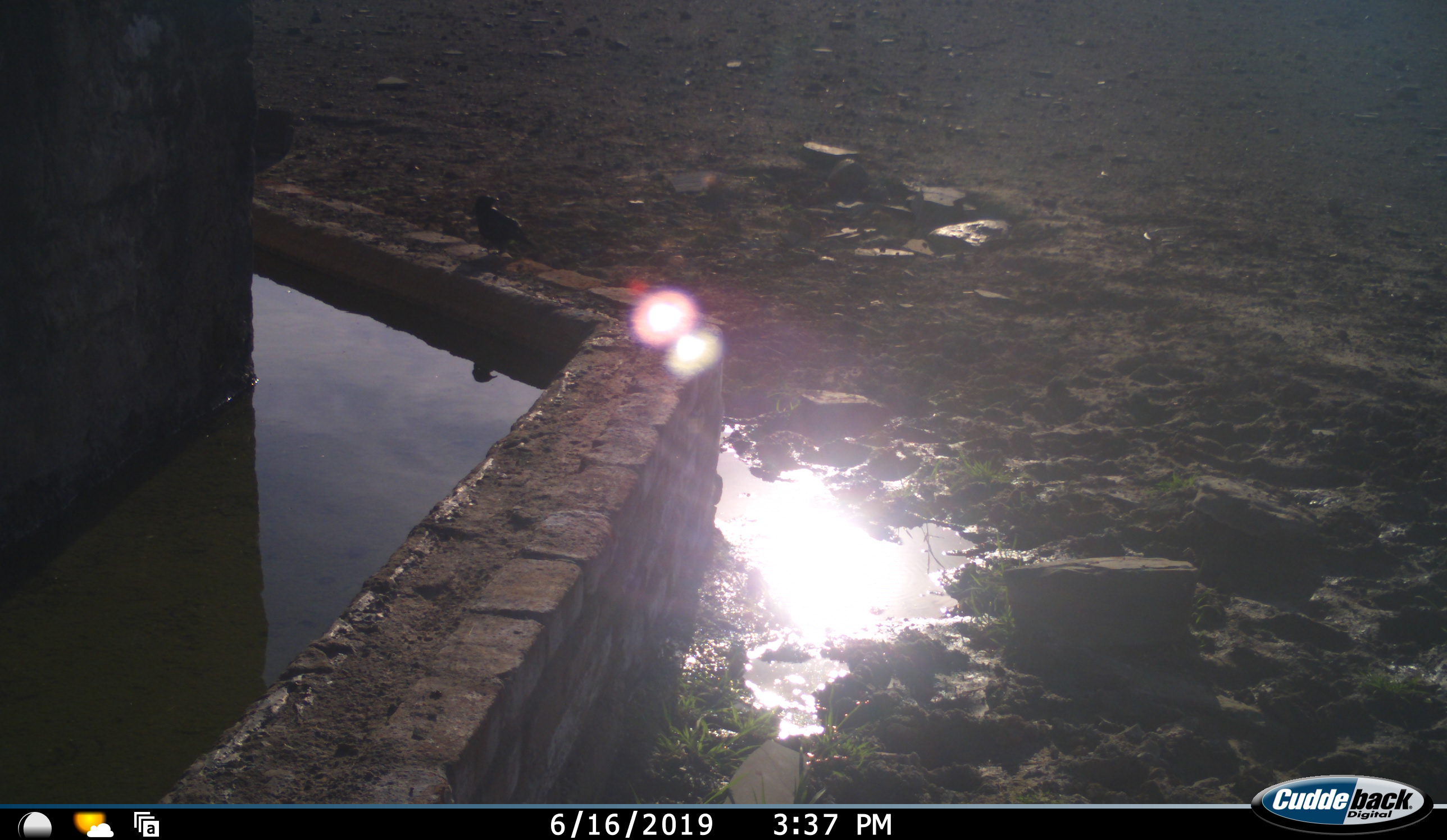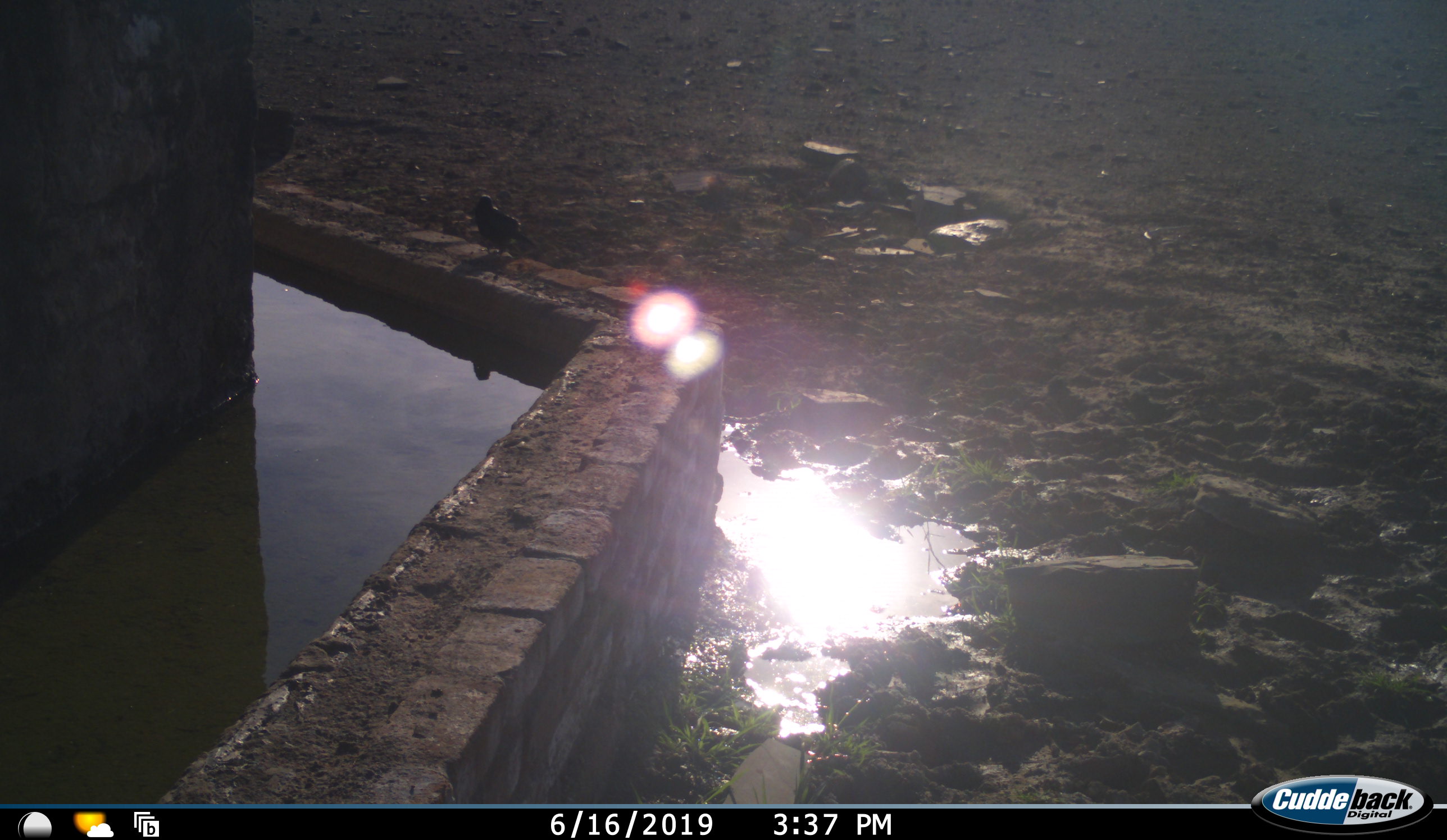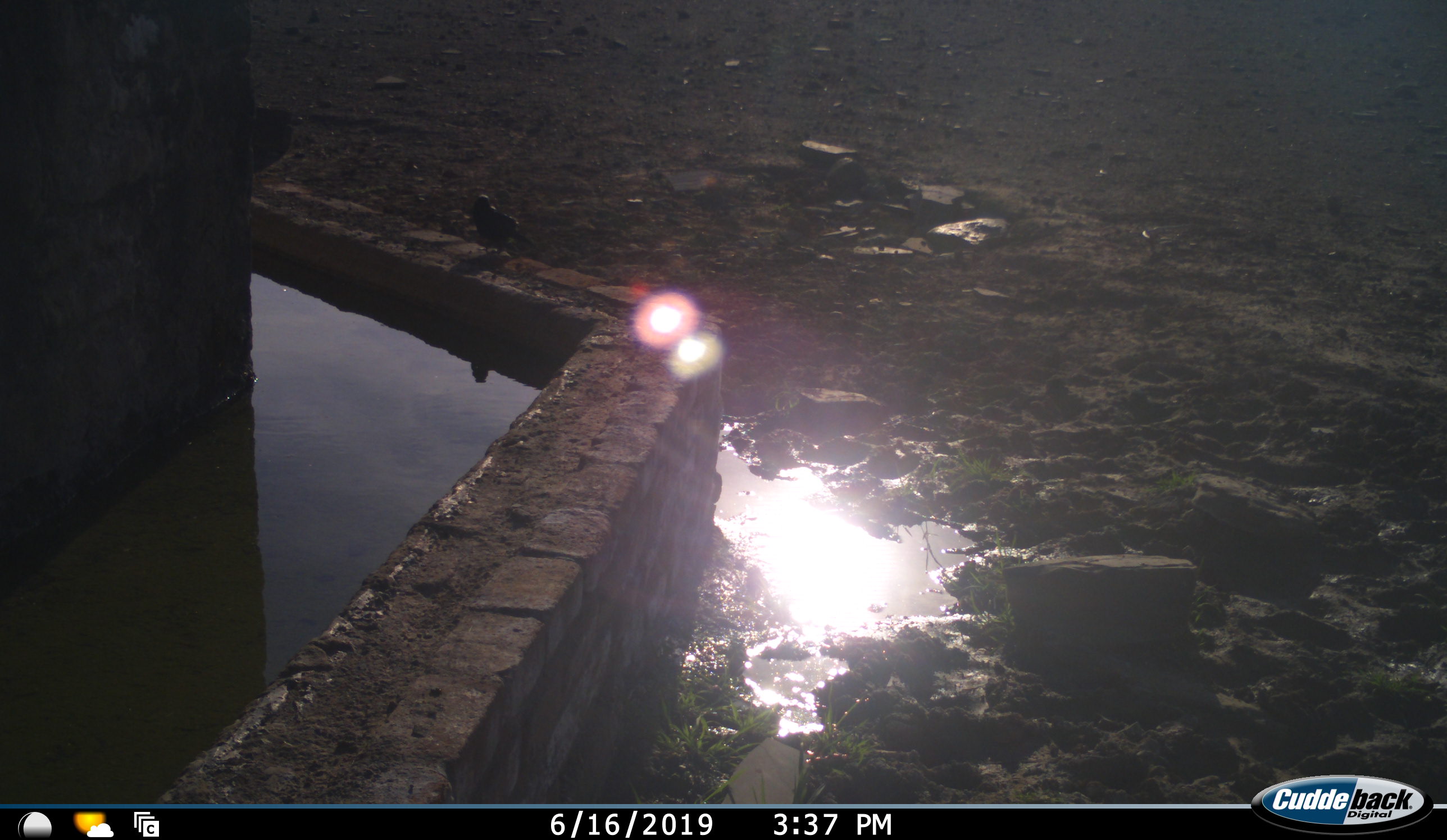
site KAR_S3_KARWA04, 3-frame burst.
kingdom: Animalia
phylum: Chordata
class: Aves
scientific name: Aves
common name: bird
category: birdother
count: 1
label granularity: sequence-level